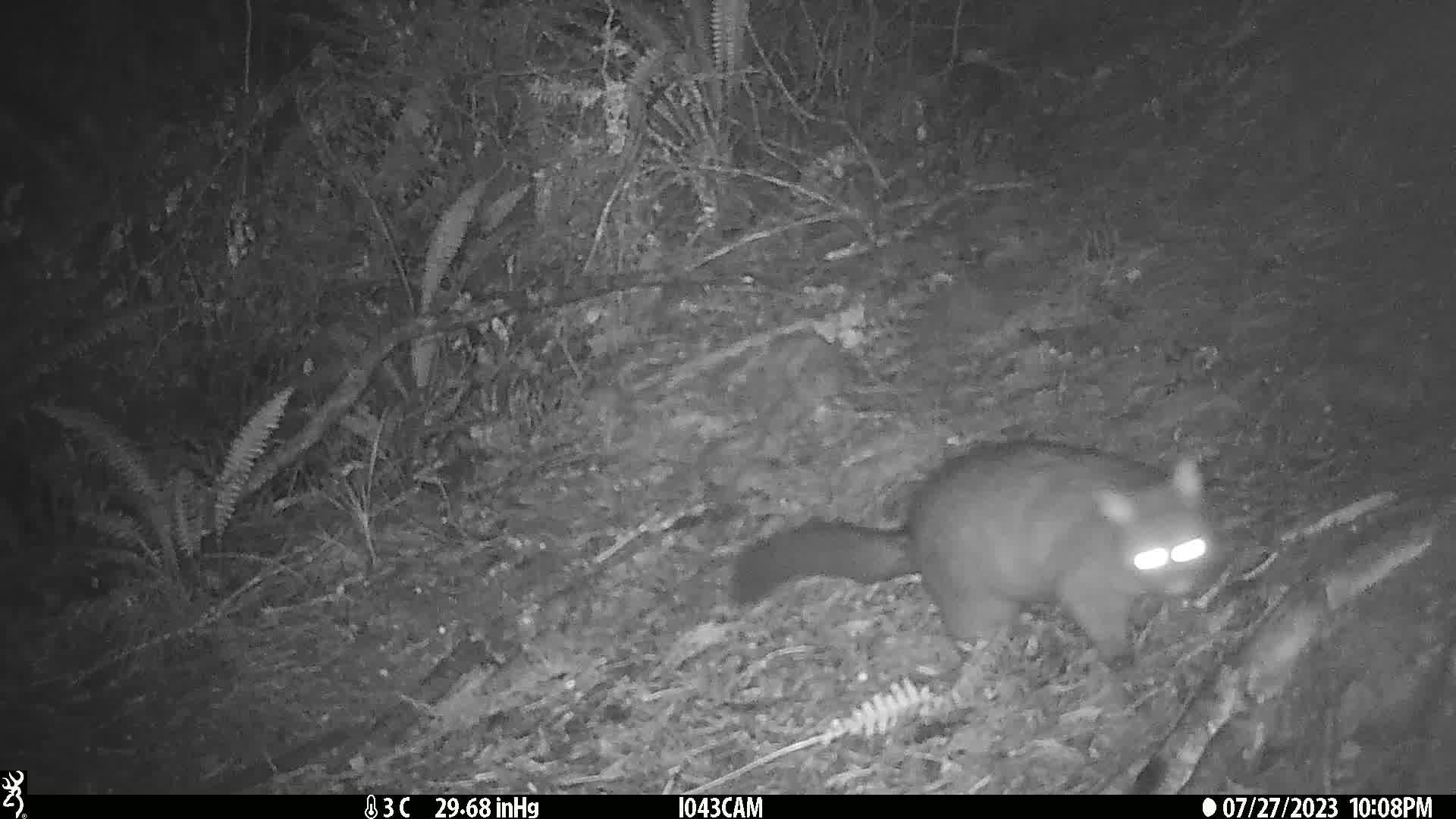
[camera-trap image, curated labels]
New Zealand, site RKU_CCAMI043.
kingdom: Animalia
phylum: Chordata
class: Mammalia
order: Diprotodontia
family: Phalangeridae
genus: Trichosurus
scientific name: Trichosurus vulpecula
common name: common brushtail possum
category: possum